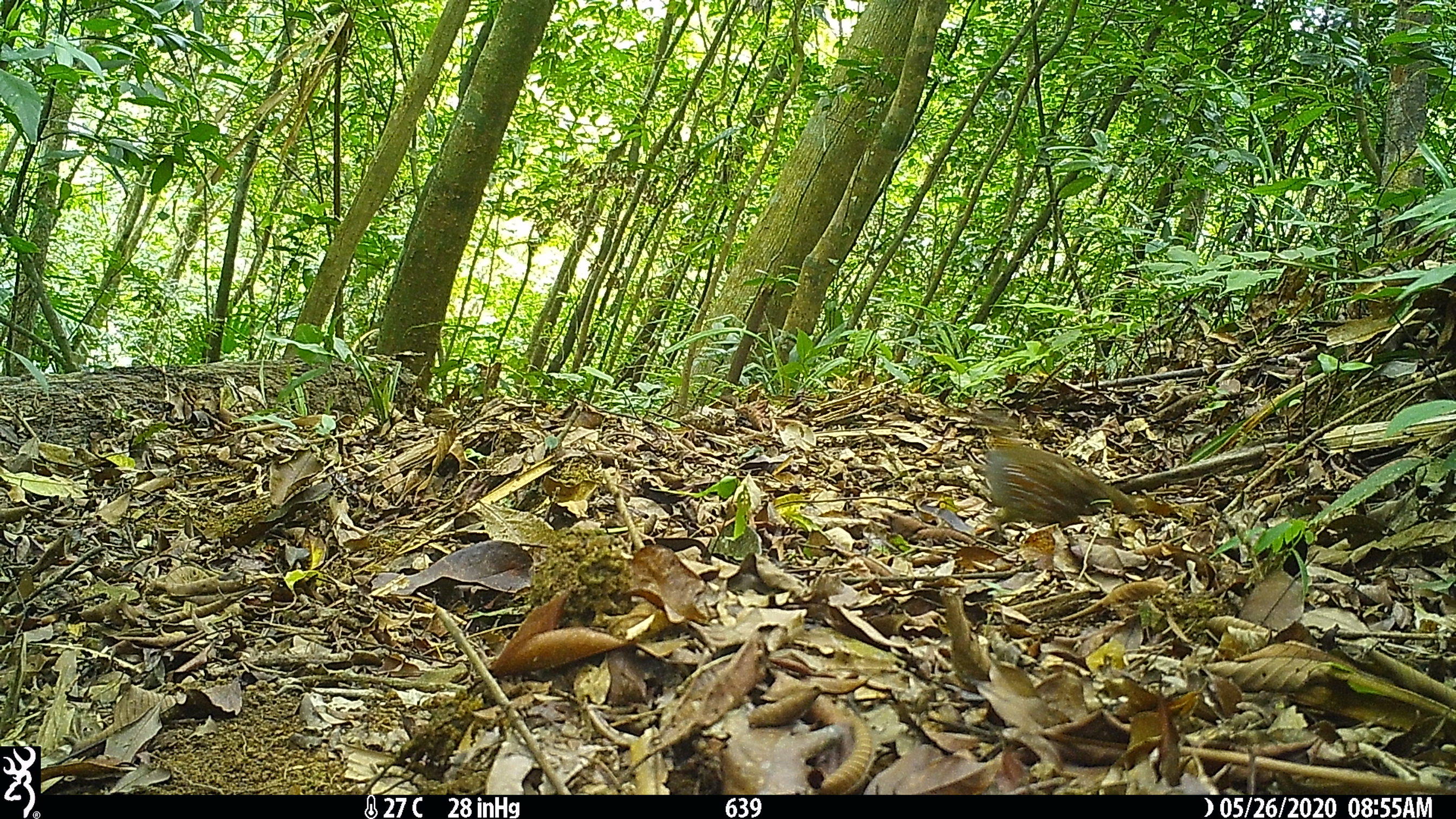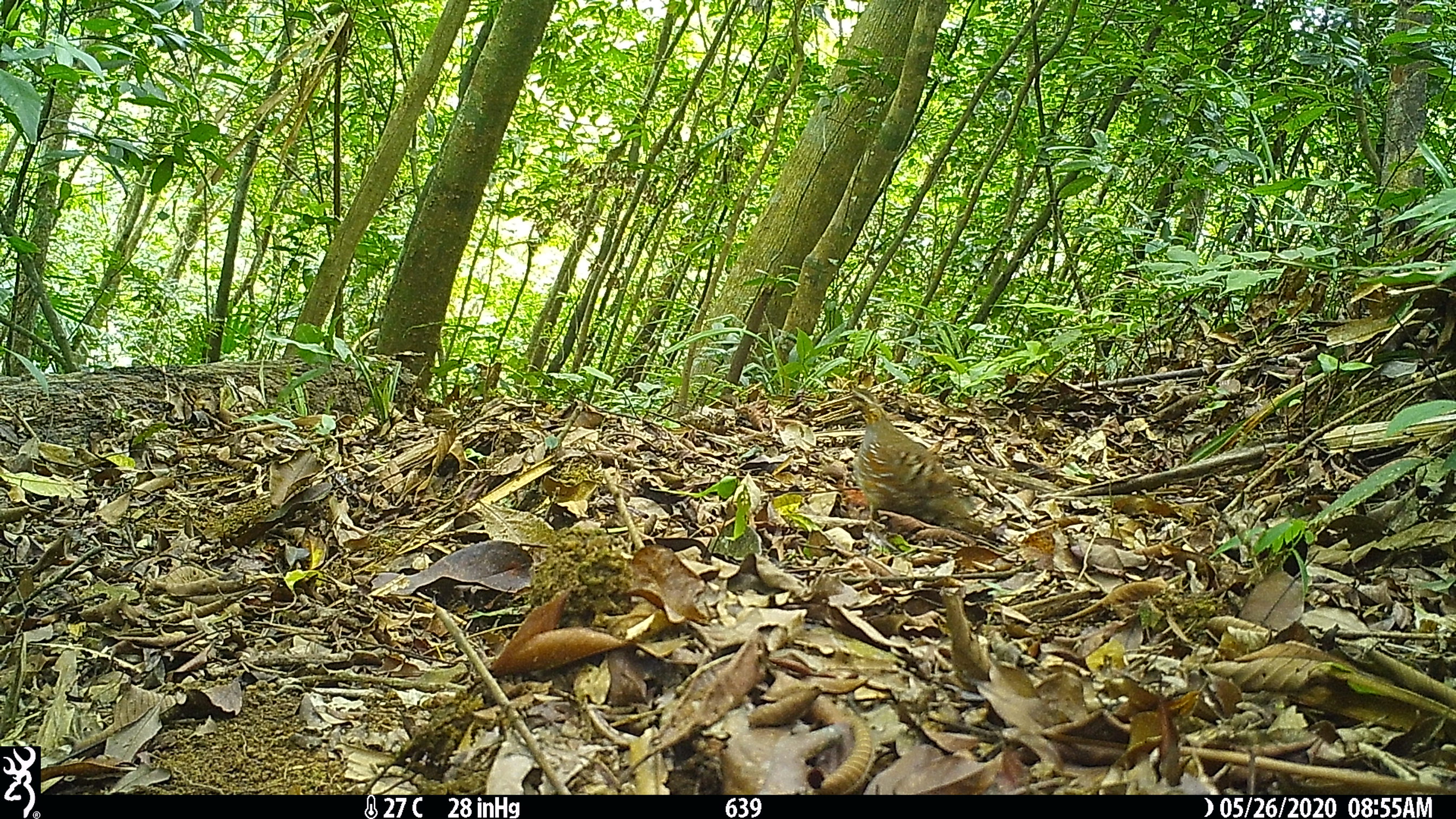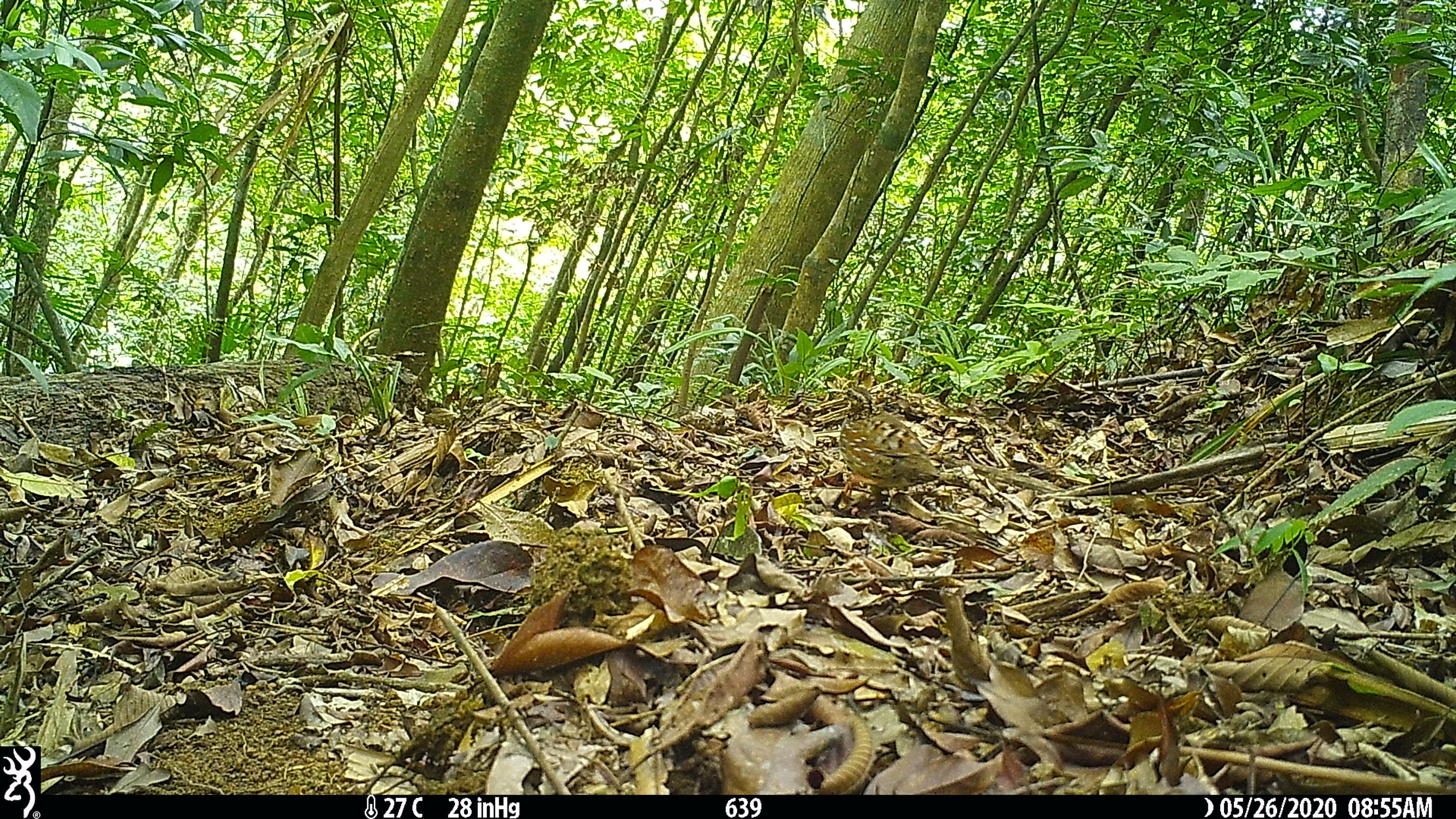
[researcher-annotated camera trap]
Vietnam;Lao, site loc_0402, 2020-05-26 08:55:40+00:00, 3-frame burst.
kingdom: Animalia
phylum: Chordata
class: Aves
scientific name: Aves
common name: bird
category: unidentified bird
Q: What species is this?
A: Unidentified bird (bird) (Aves).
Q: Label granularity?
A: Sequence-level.